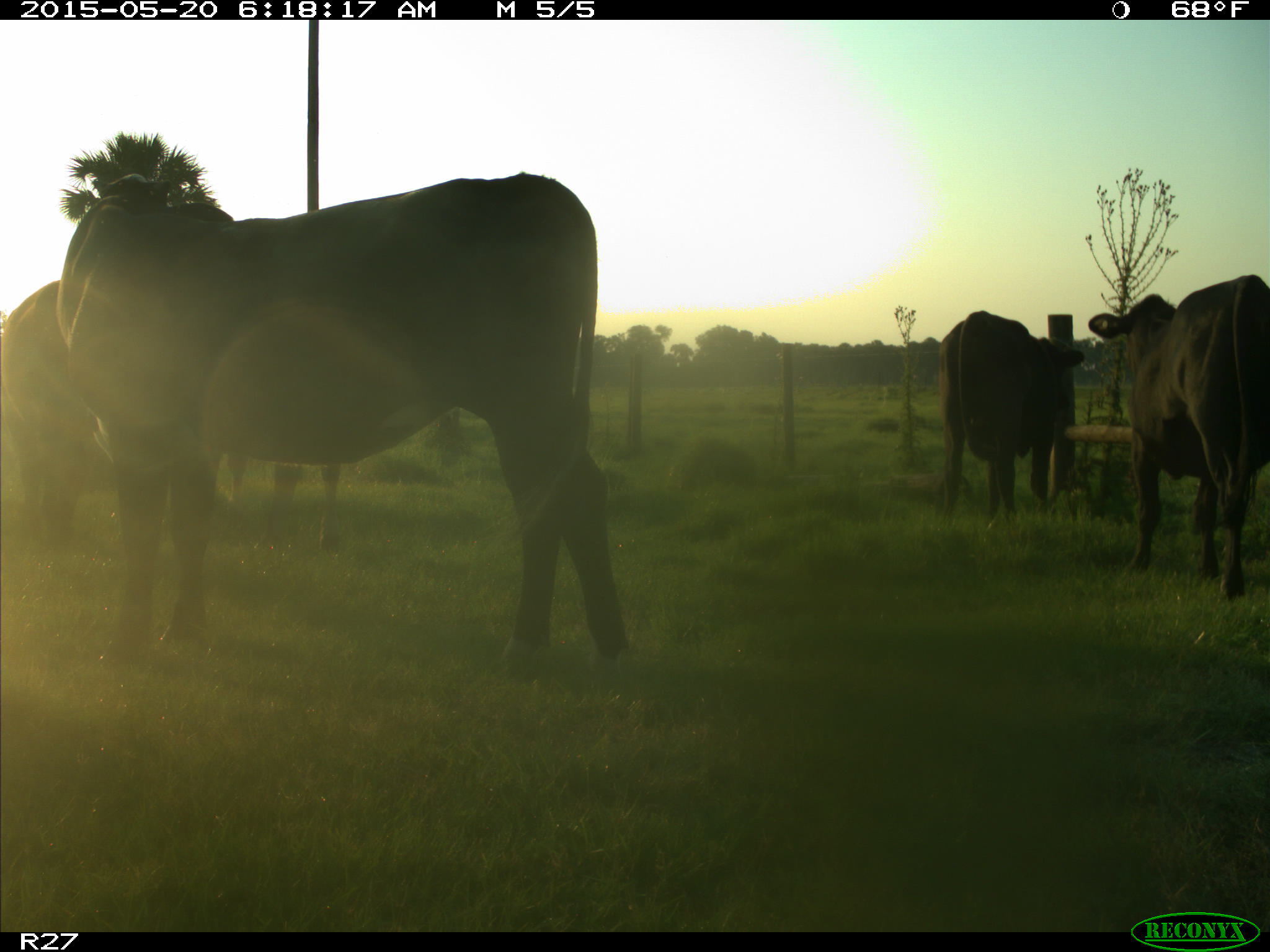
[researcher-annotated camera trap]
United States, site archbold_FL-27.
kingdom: Animalia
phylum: Chordata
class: Mammalia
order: Artiodactyla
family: Bovidae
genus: Bos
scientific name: Bos taurus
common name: domestic cow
Bos taurus (domestic cow).